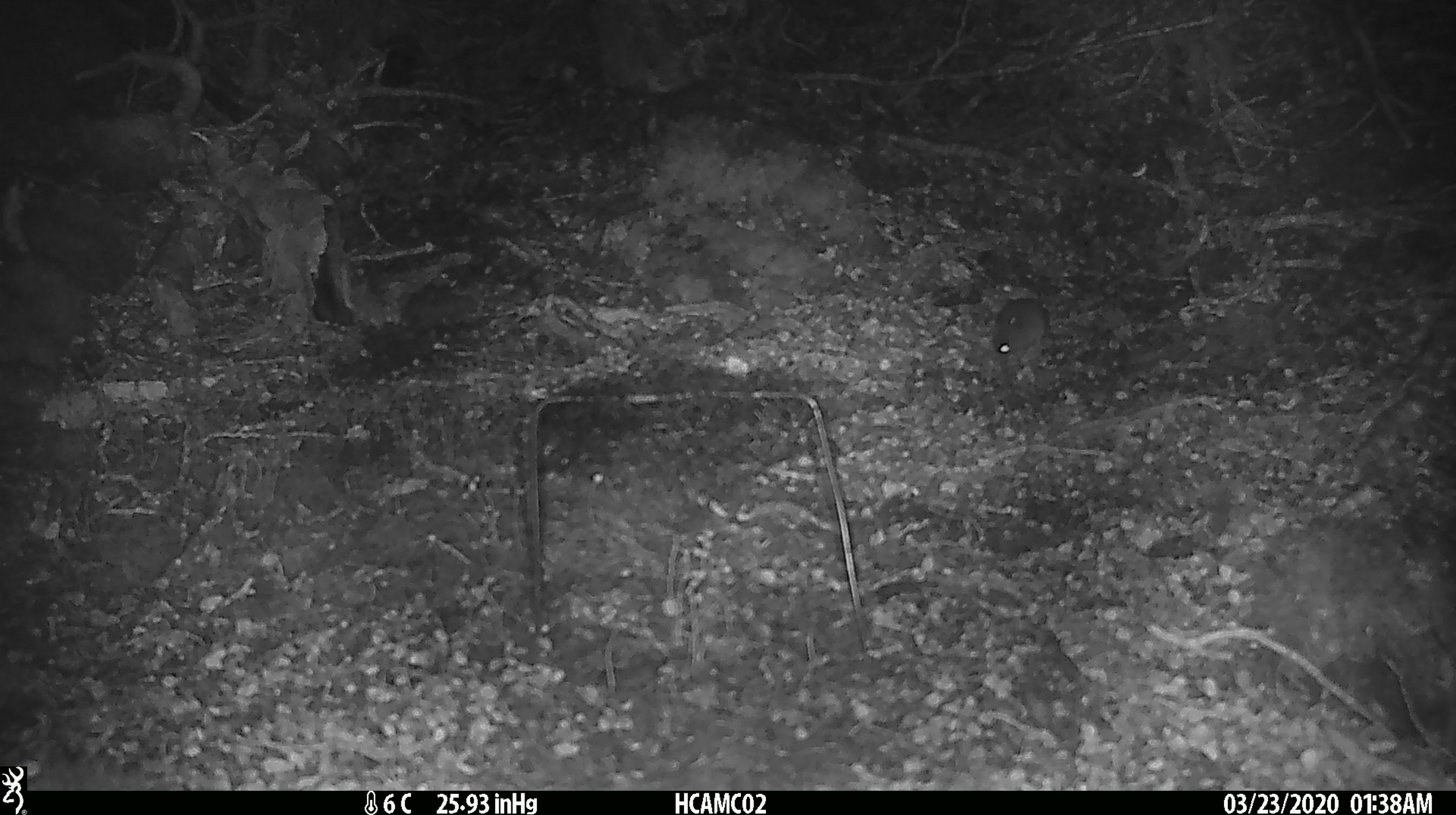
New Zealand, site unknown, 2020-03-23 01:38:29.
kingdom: Animalia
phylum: Chordata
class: Mammalia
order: Rodentia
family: Muridae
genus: Mus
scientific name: Mus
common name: mouse